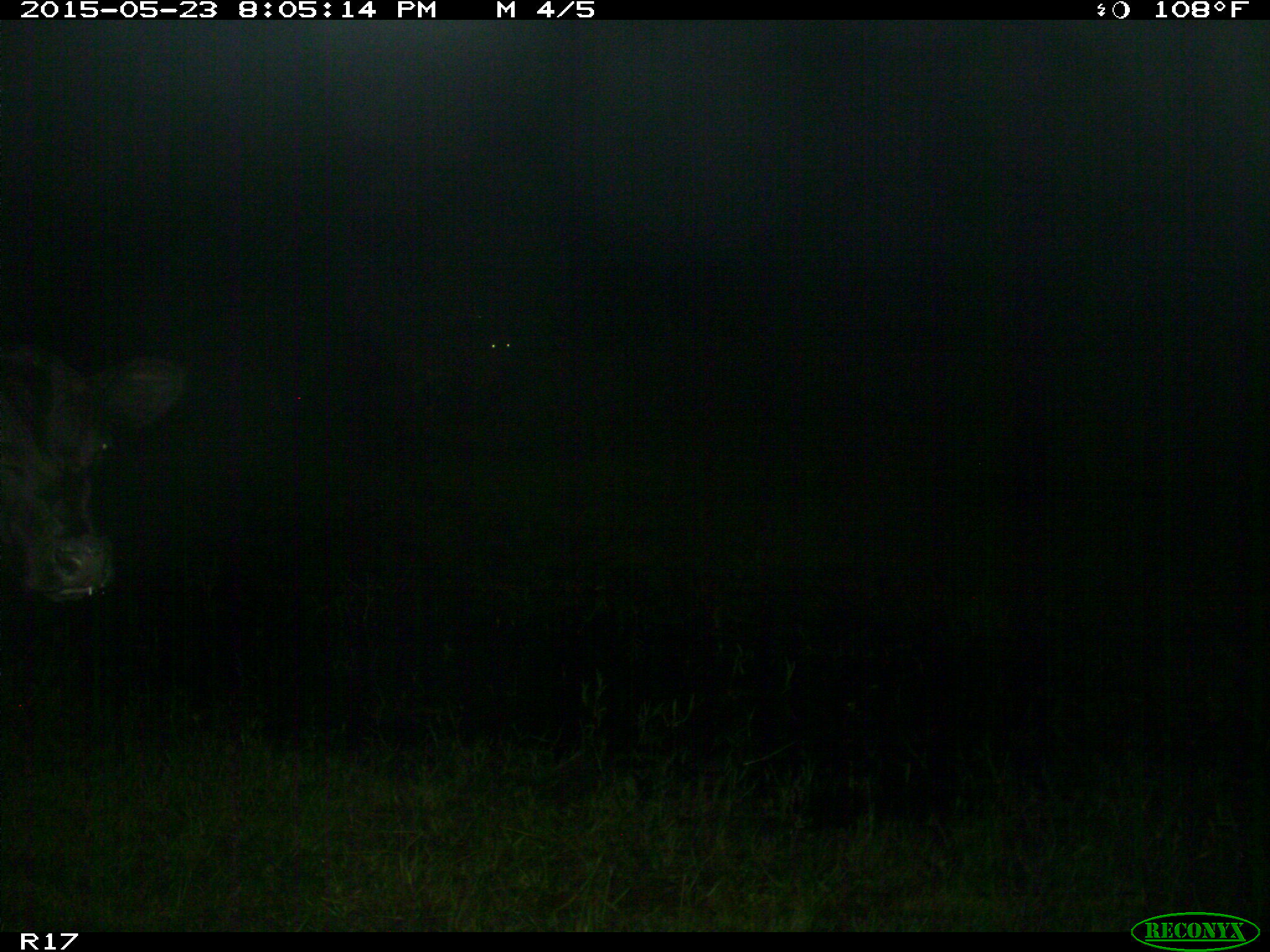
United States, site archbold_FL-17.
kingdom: Animalia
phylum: Chordata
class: Mammalia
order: Artiodactyla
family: Bovidae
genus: Bos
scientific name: Bos taurus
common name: domestic cow